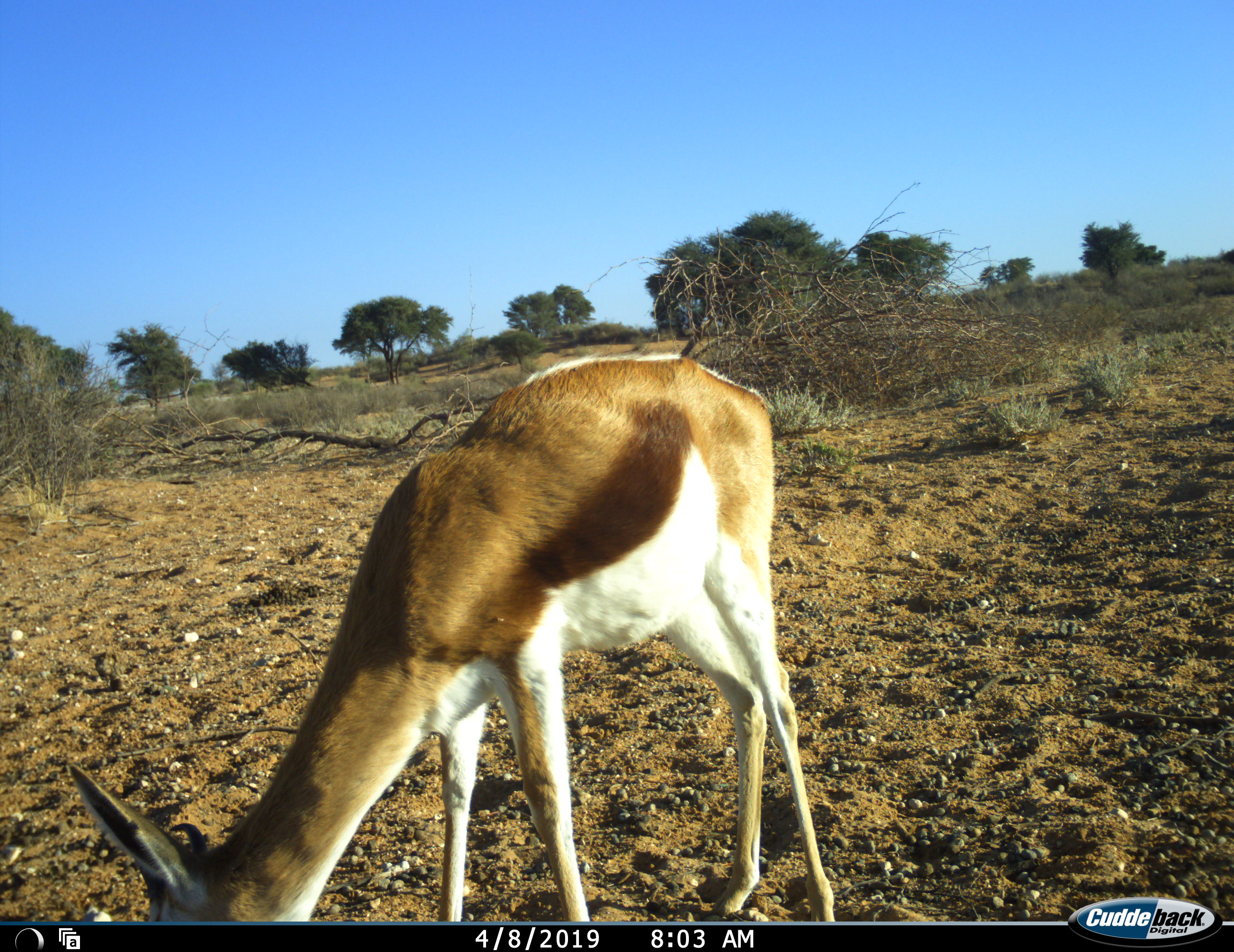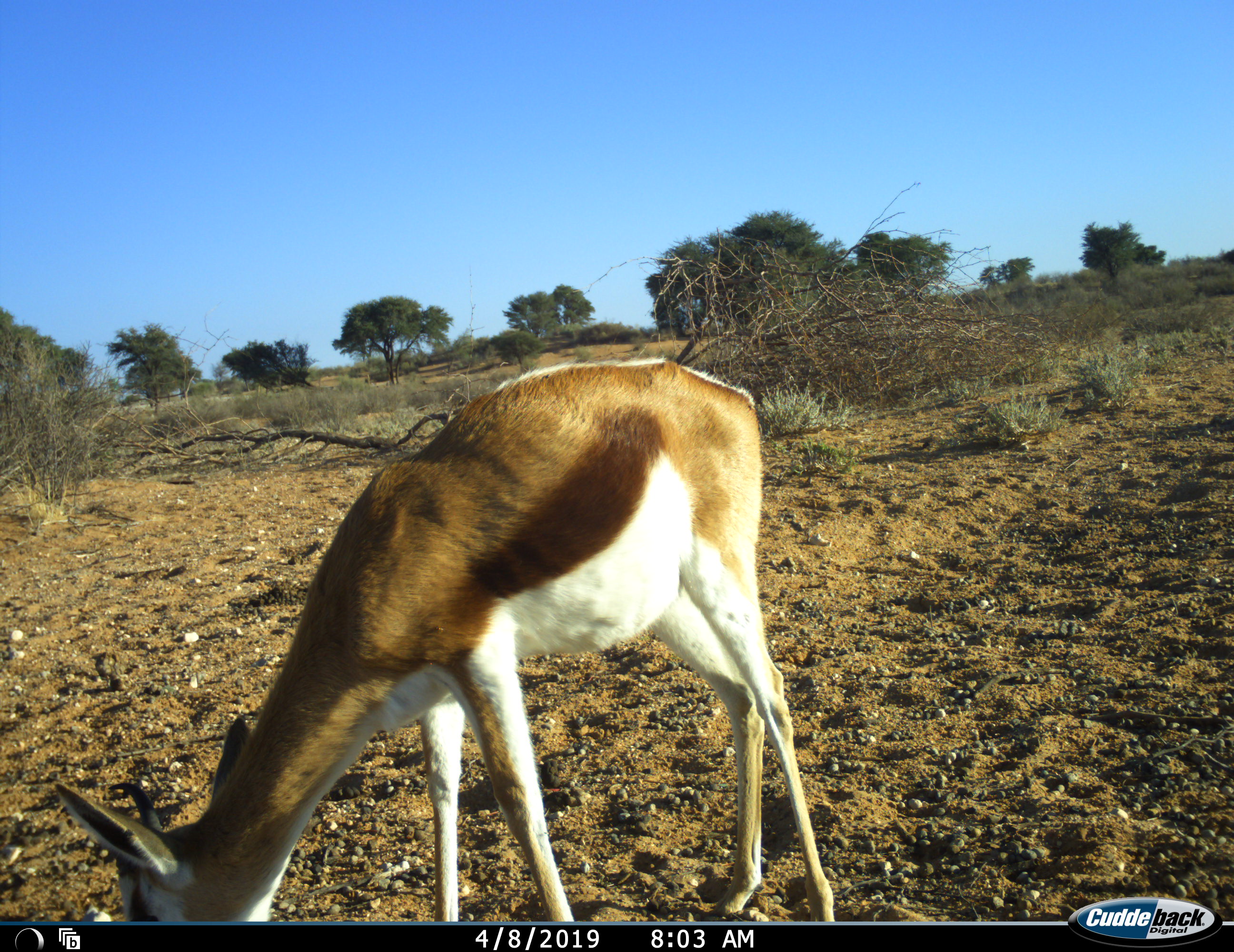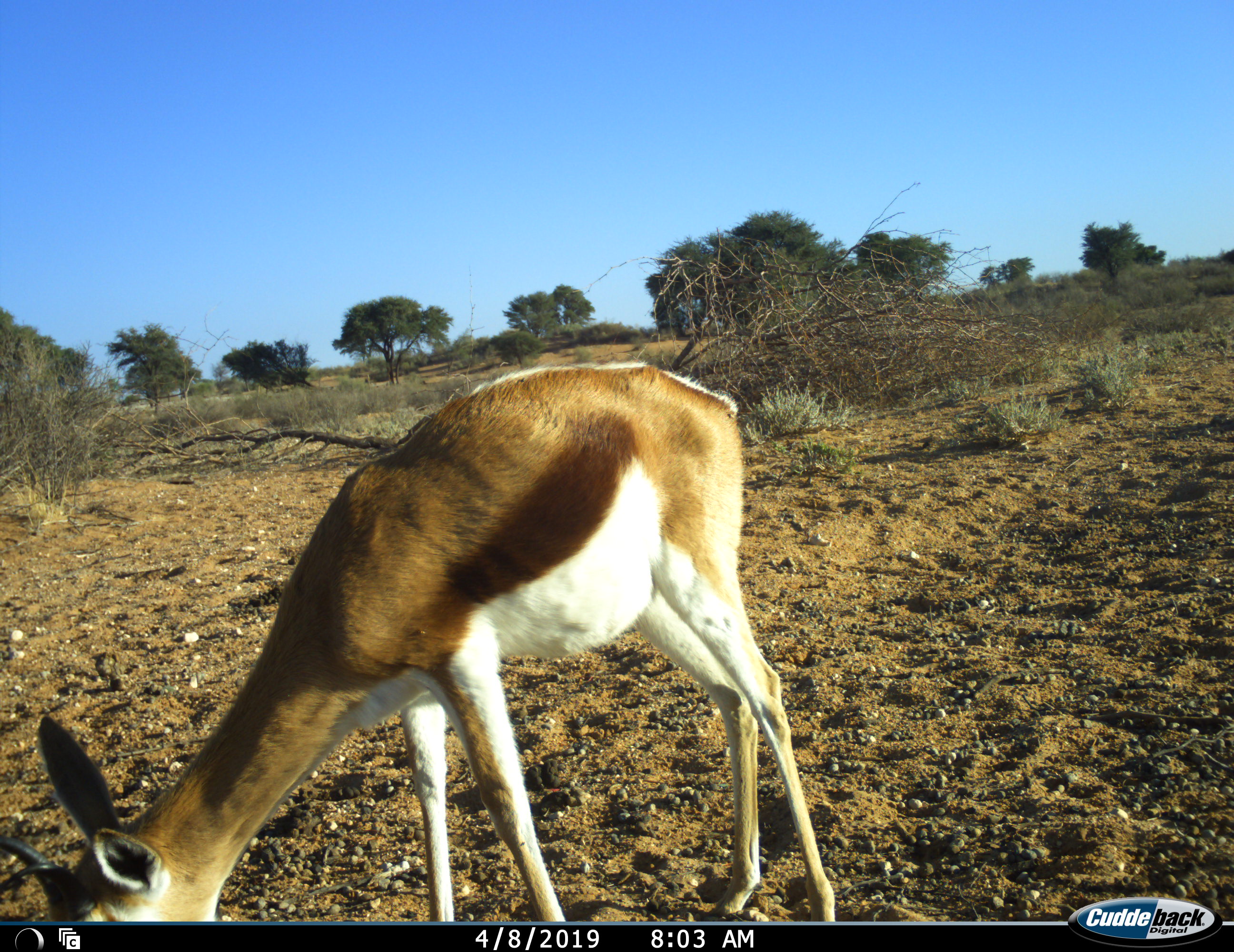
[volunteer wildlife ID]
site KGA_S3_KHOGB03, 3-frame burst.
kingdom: Animalia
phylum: Chordata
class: Mammalia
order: Artiodactyla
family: Bovidae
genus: Antidorcas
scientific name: Antidorcas marsupialis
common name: springbok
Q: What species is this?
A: Springbok (Antidorcas marsupialis).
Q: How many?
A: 1.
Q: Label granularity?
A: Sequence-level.